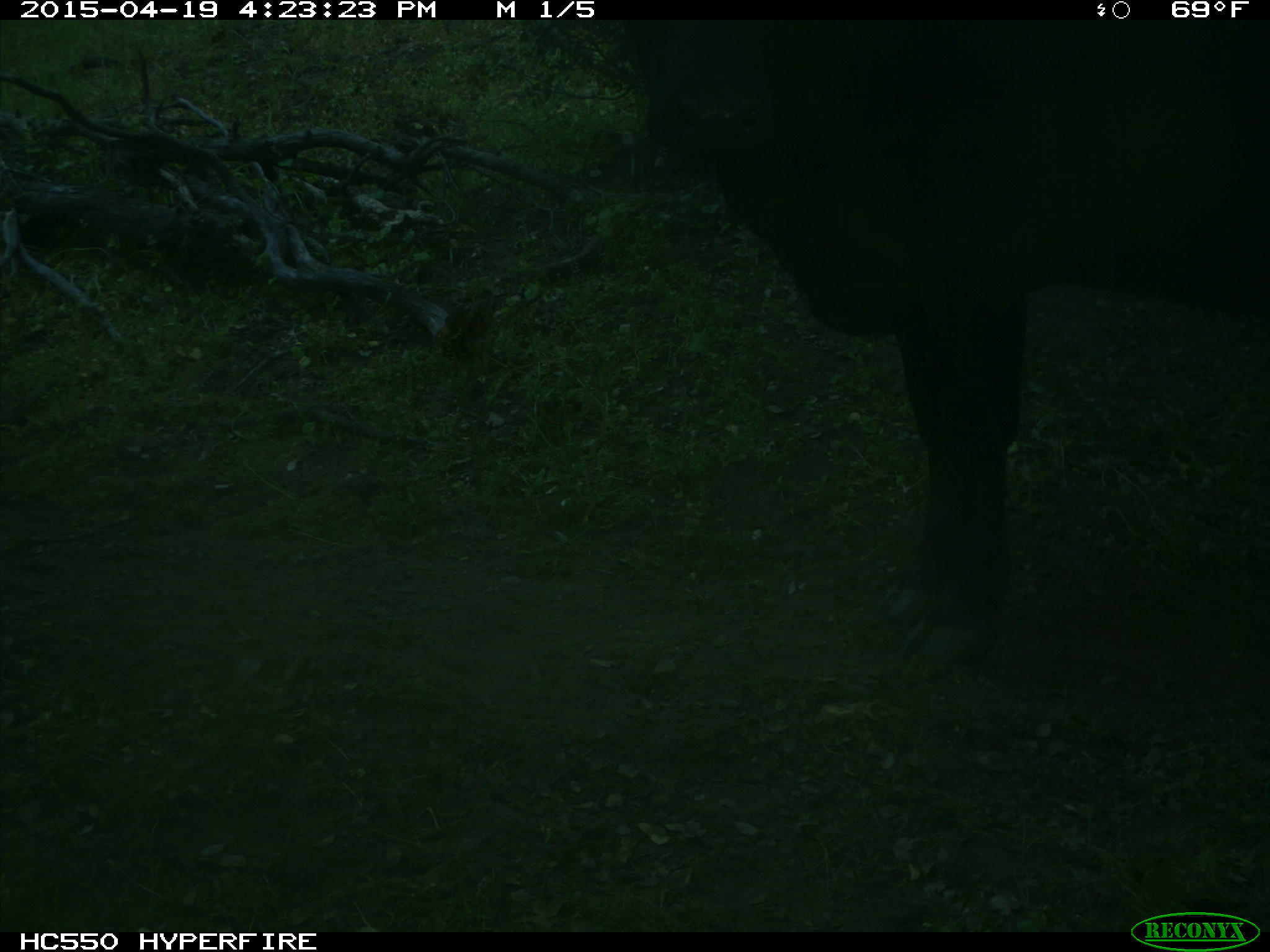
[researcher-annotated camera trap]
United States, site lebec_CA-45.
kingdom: Animalia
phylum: Chordata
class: Mammalia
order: Artiodactyla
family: Bovidae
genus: Bos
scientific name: Bos taurus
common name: domestic cow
Bos taurus (domestic cow).